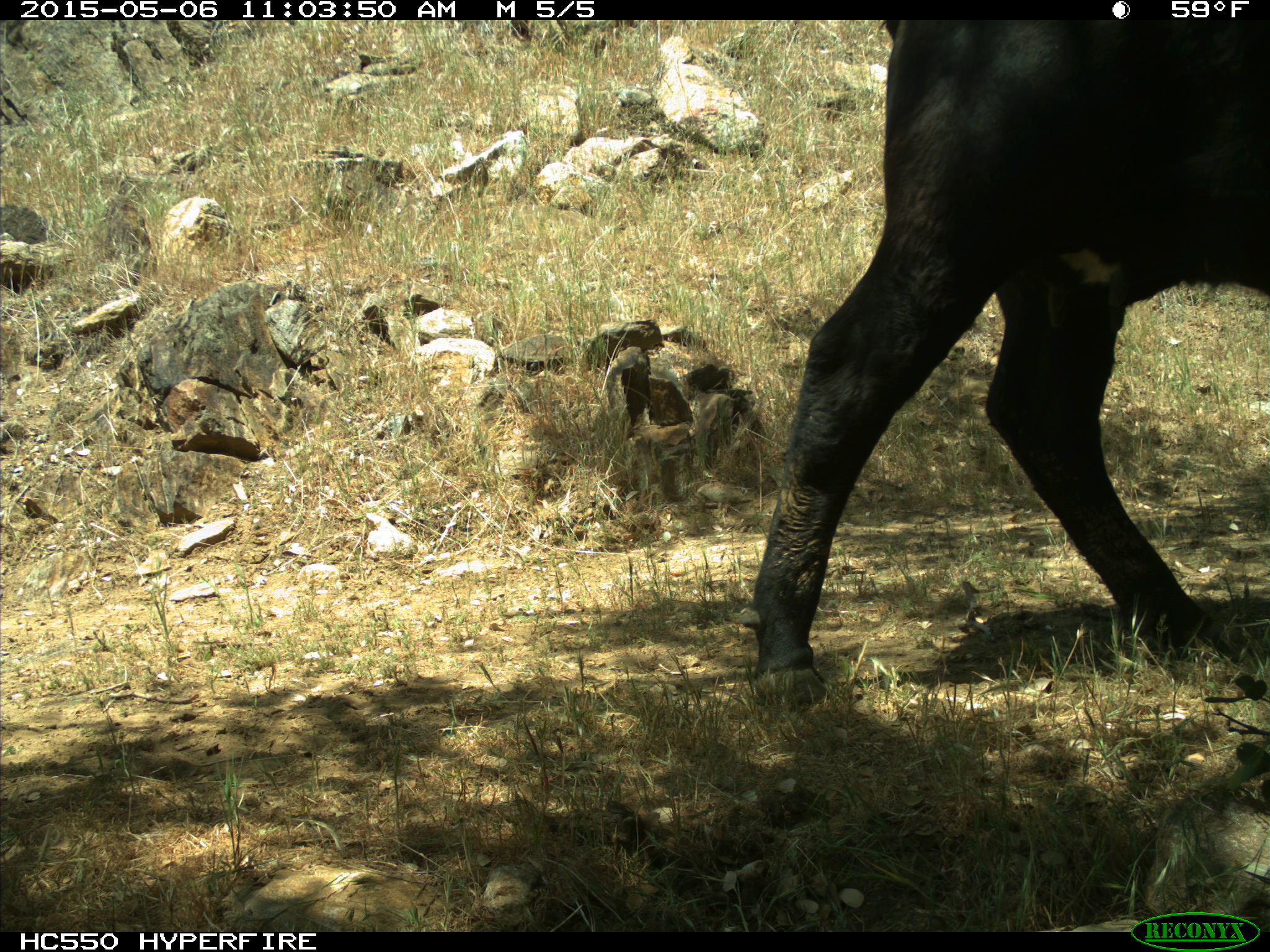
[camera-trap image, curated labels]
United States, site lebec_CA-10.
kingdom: Animalia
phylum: Chordata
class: Mammalia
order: Artiodactyla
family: Bovidae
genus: Bos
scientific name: Bos taurus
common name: domestic cow